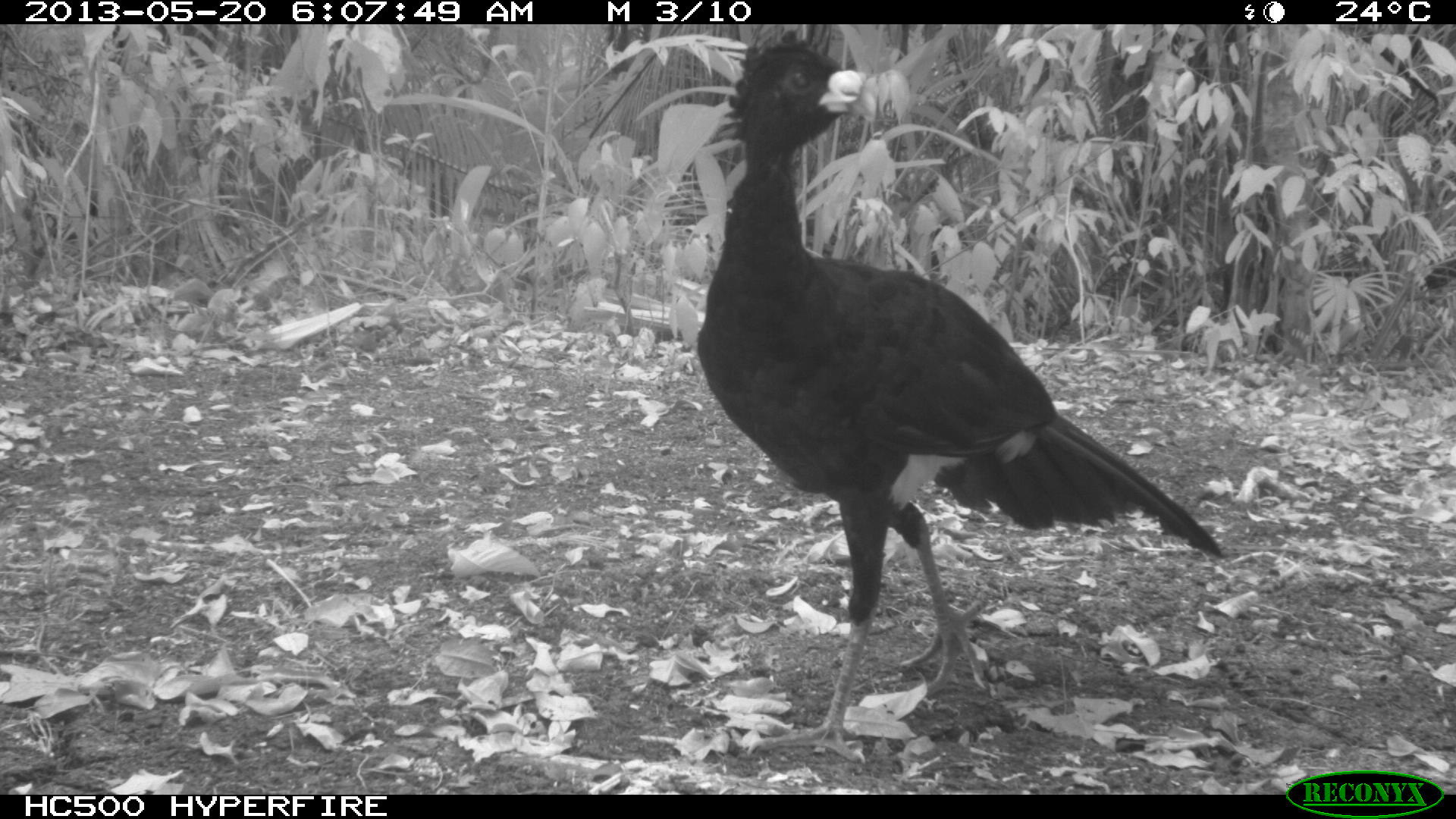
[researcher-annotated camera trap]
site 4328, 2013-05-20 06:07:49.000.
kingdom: Animalia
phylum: Chordata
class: Aves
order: Galliformes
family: Cracidae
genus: Crax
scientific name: Crax rubra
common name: great curassow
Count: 1.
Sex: male.